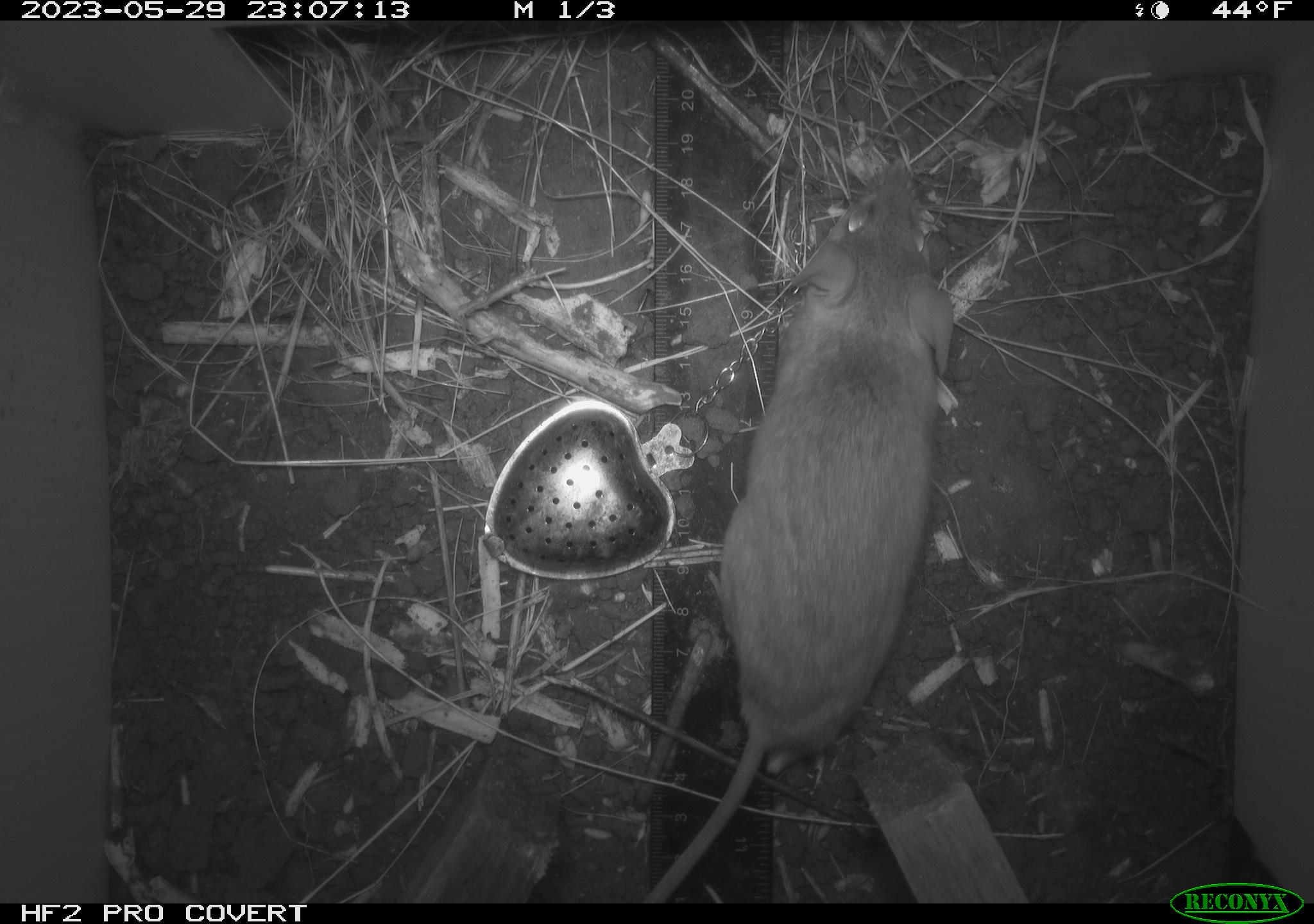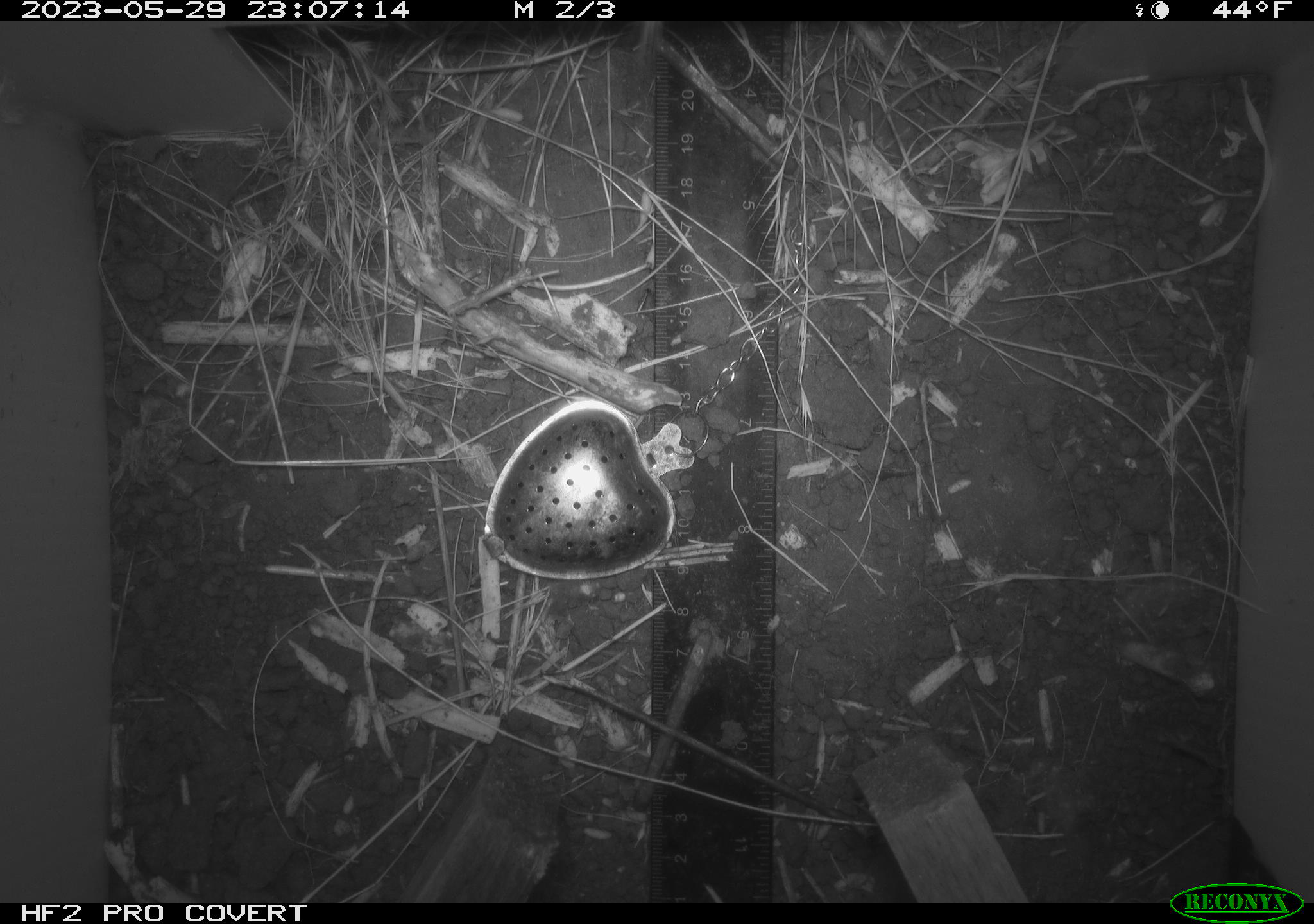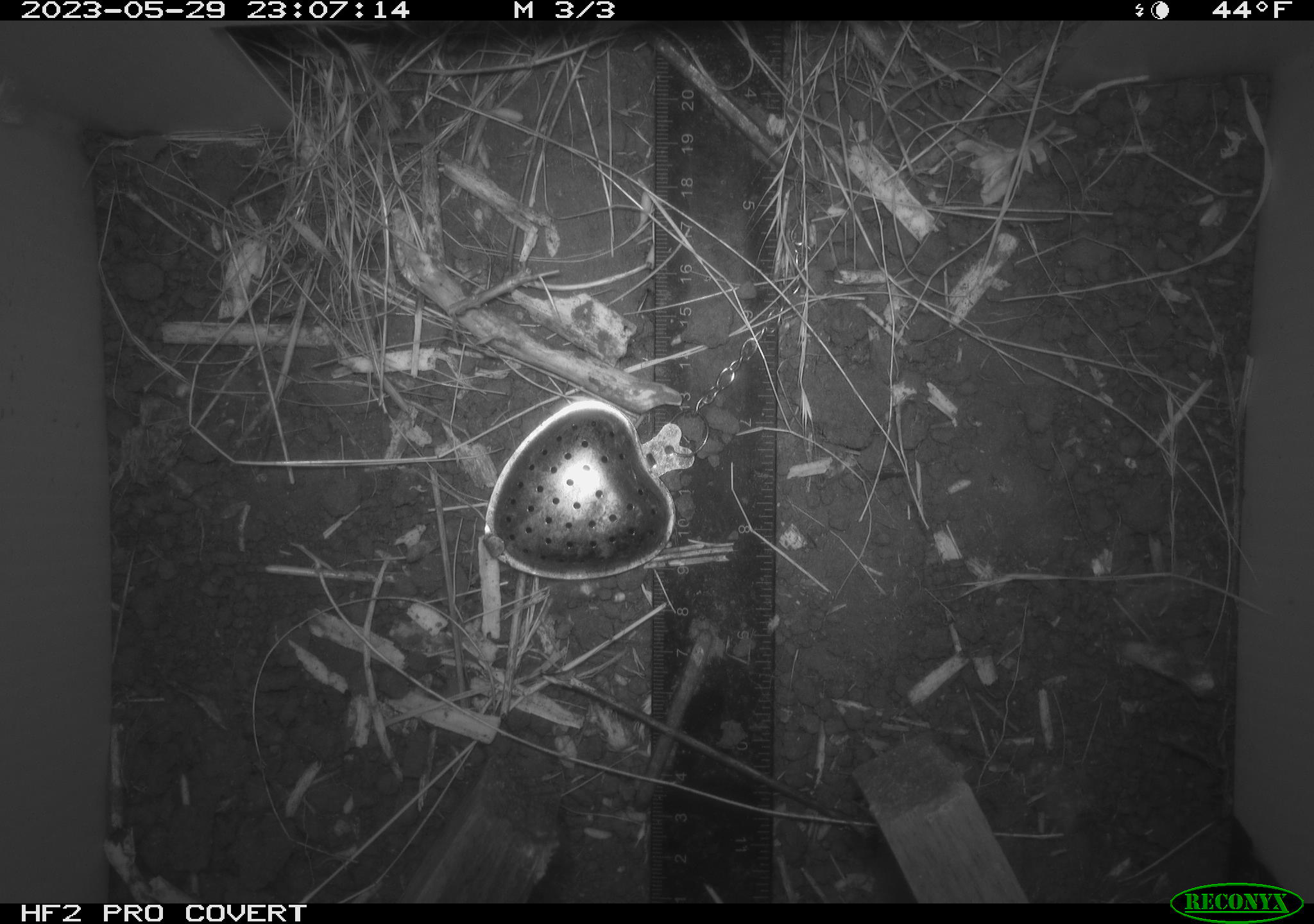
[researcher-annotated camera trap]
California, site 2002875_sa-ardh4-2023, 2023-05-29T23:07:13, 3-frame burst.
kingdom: Animalia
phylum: Chordata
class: Mammalia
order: Rodentia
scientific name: Rodentia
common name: mouse species